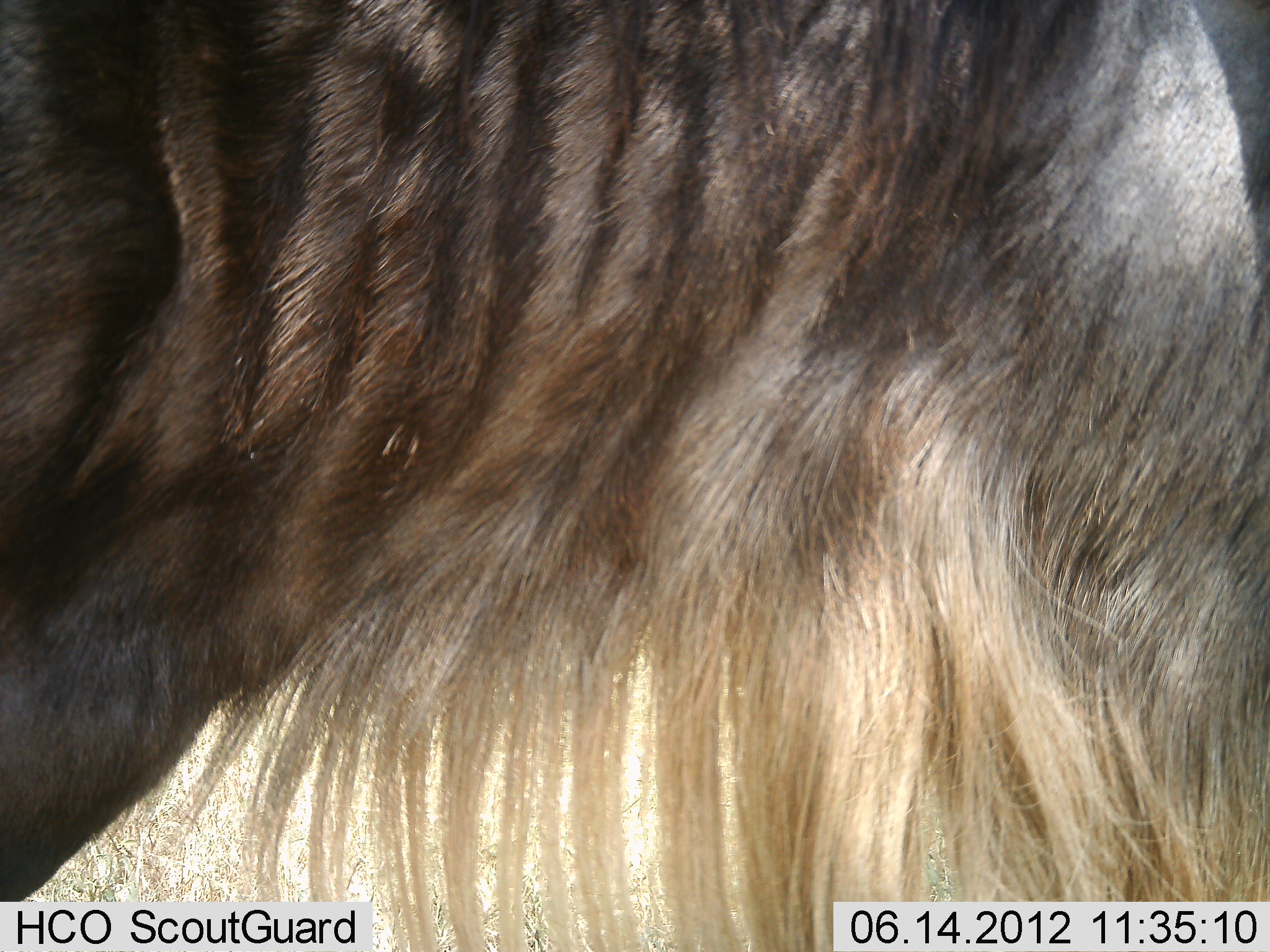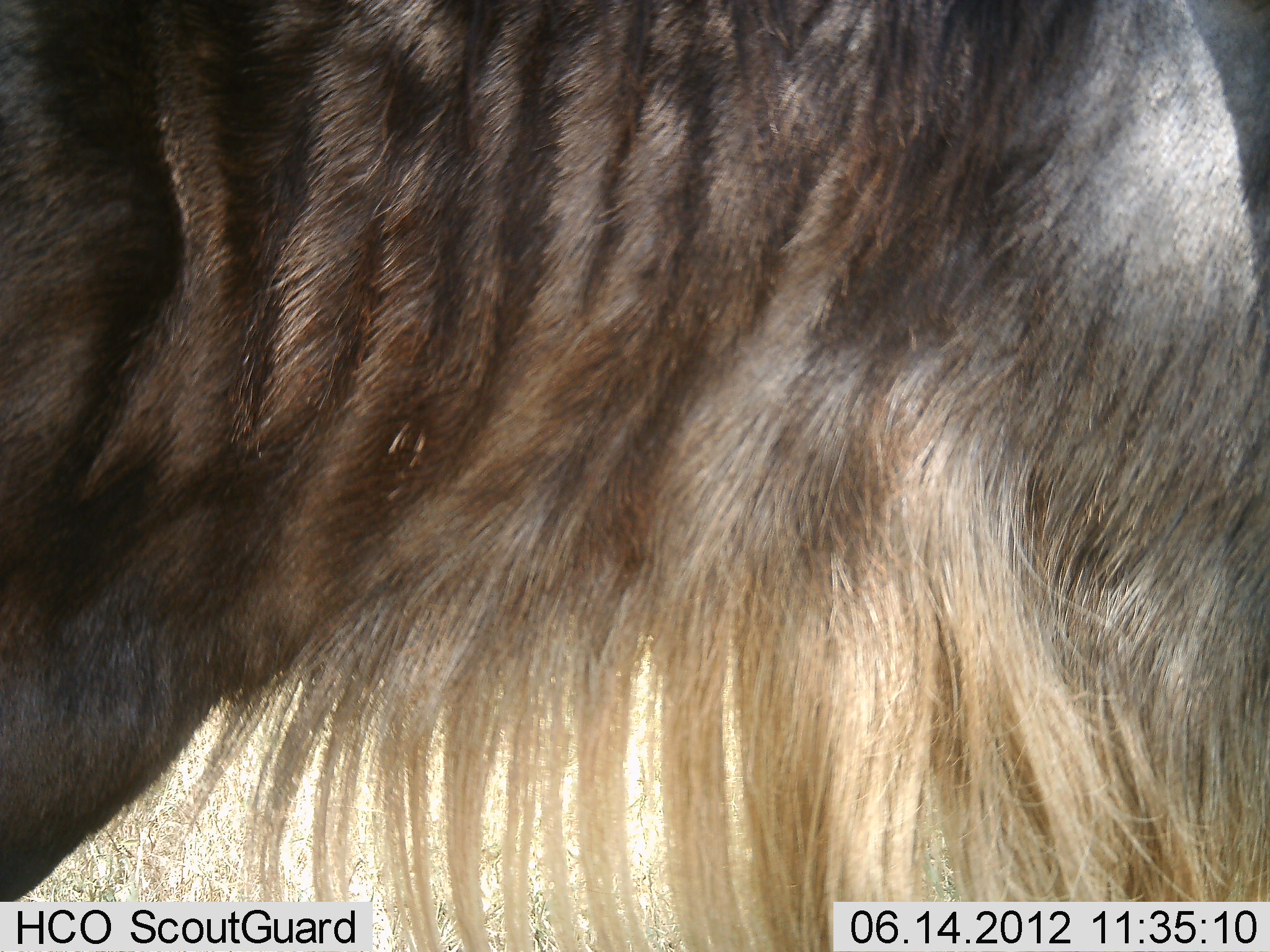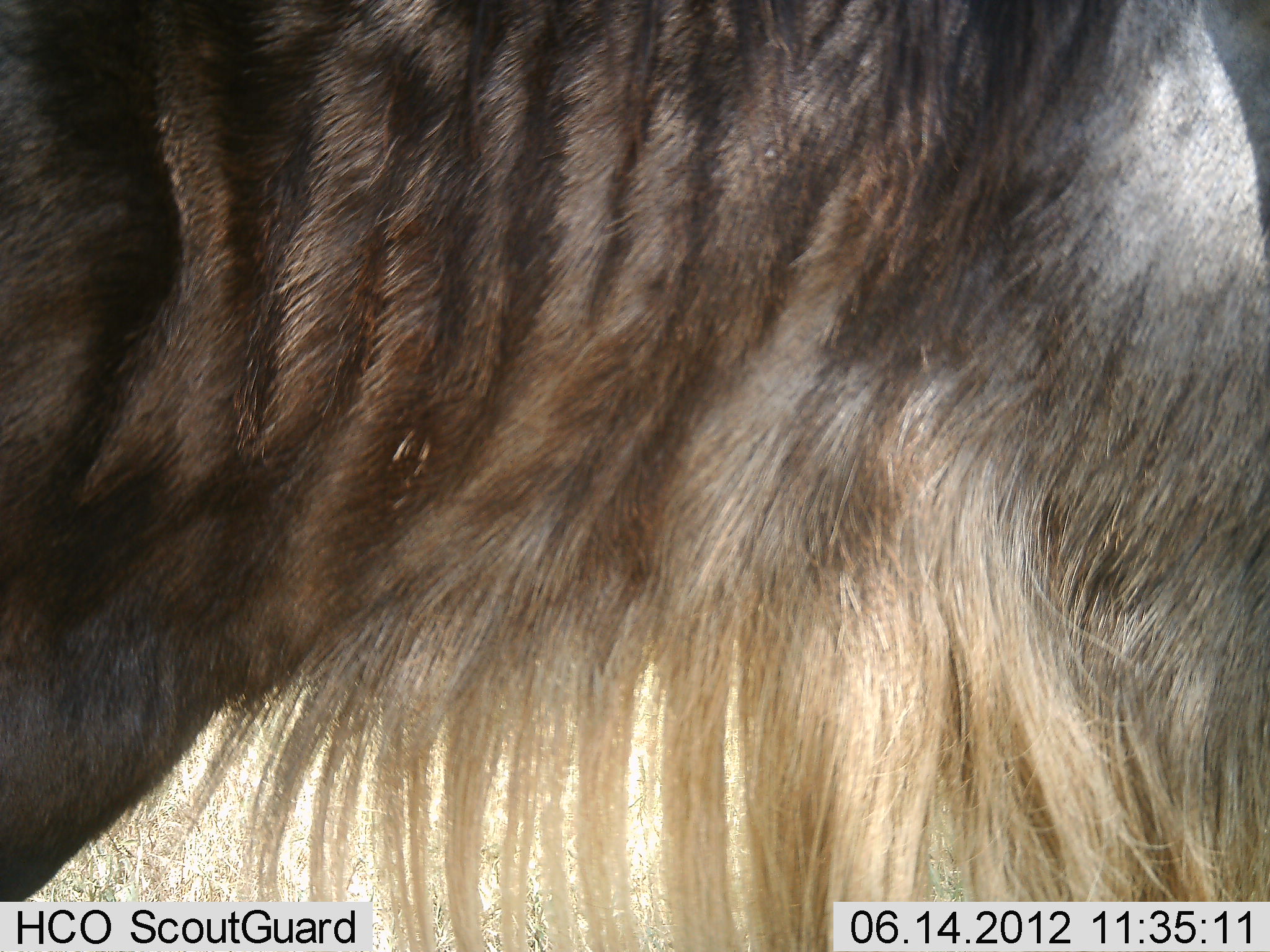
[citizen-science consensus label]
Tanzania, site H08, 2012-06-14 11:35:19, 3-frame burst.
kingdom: Animalia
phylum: Chordata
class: Mammalia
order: Artiodactyla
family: Bovidae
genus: Connochaetes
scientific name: Connochaetes taurinus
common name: blue wildebeest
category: wildebeest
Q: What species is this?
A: Wildebeest (blue wildebeest) (Connochaetes taurinus).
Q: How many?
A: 1.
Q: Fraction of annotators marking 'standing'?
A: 90%.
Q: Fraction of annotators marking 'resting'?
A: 0%.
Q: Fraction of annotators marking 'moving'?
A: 10%.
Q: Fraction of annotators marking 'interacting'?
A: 0%.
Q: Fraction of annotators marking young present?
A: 0%.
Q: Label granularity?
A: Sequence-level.